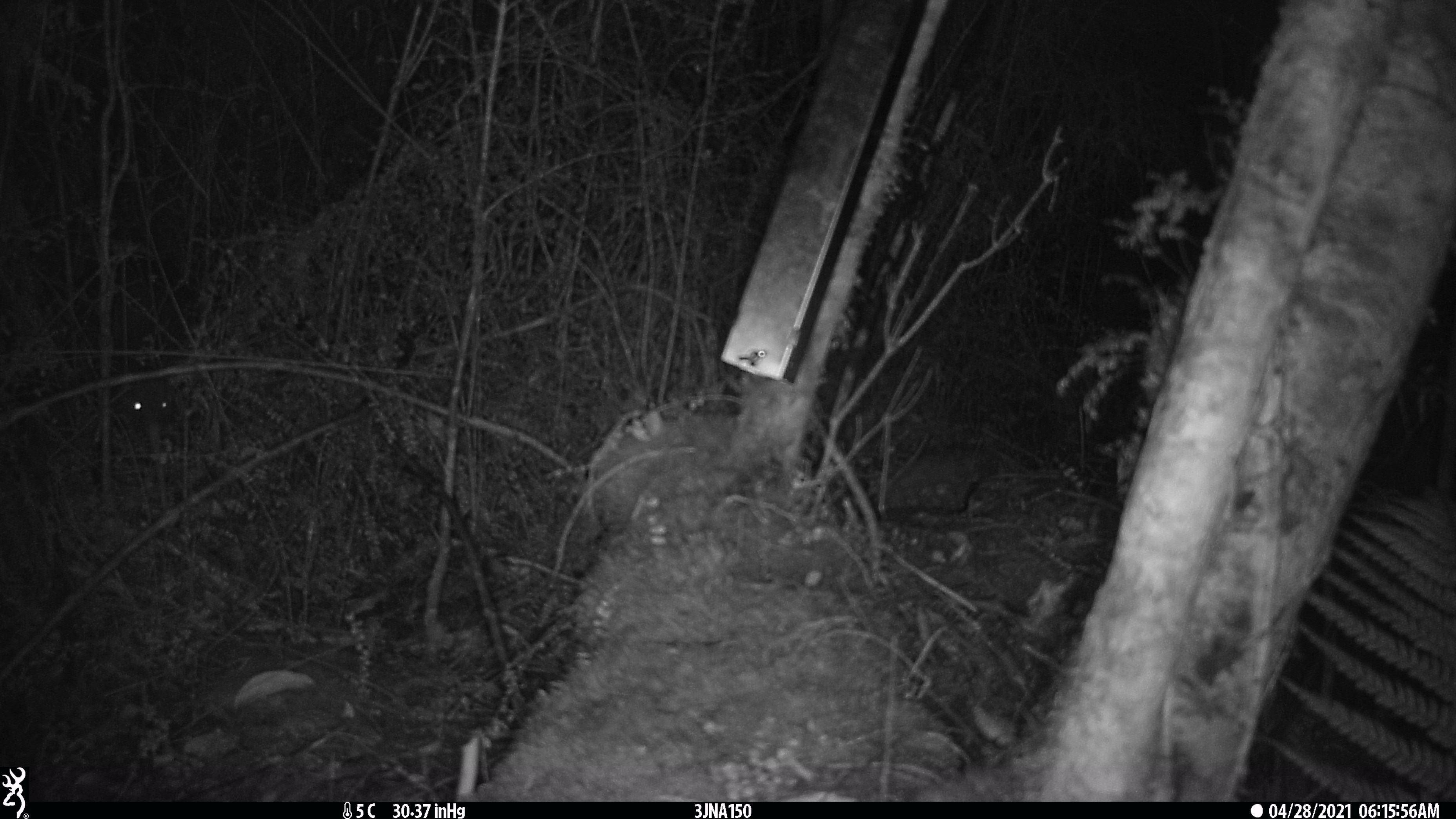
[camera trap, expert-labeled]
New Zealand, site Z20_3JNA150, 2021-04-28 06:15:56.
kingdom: Animalia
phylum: Chordata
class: Aves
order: Apterygiformes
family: Apterygidae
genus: Apteryx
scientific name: Apteryx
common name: kiwi